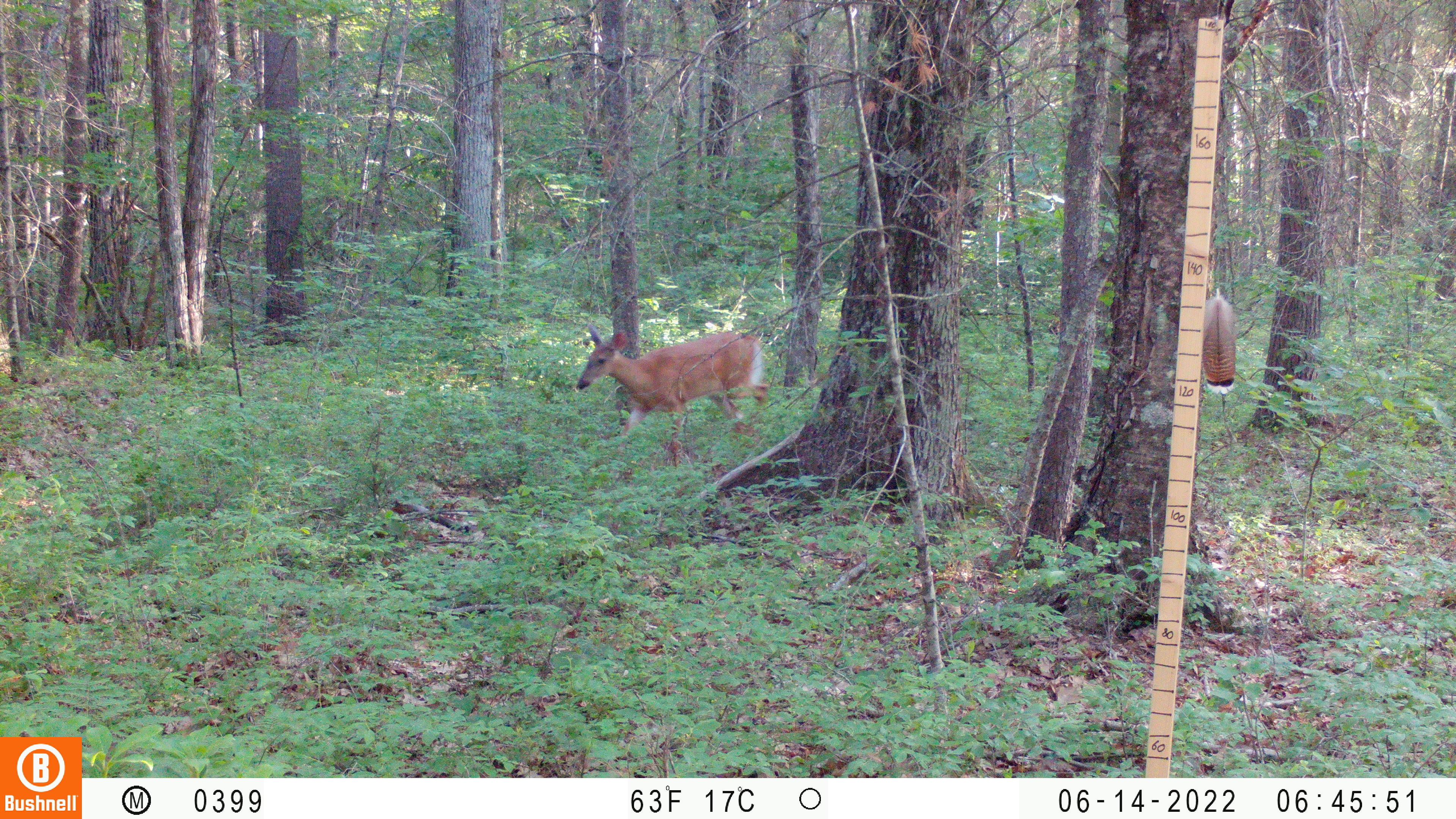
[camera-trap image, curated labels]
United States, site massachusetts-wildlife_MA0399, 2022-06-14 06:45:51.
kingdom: Animalia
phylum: Chordata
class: Mammalia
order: Artiodactyla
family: Cervidae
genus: Odocoileus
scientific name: Odocoileus virginianus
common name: white-tailed deer